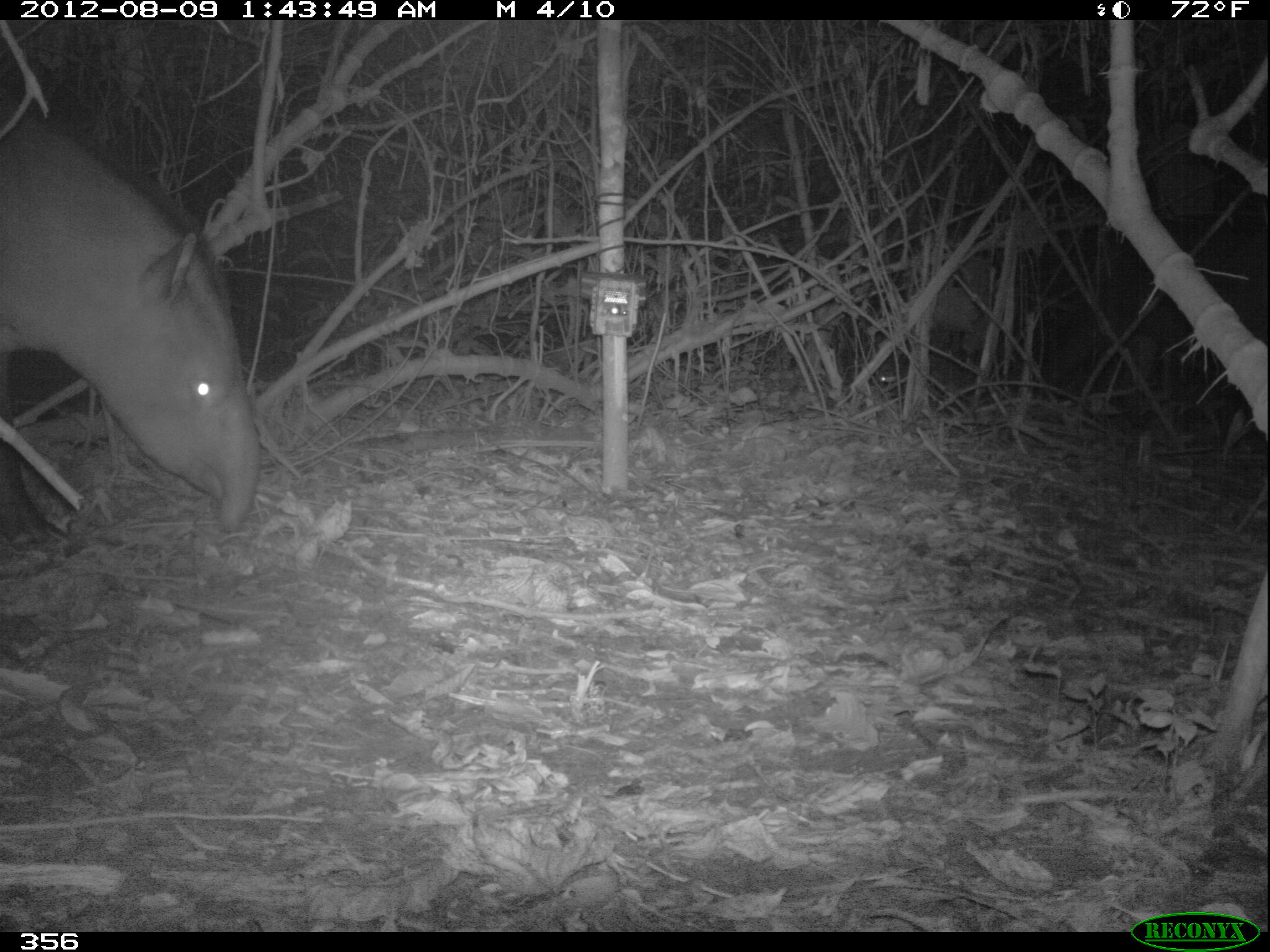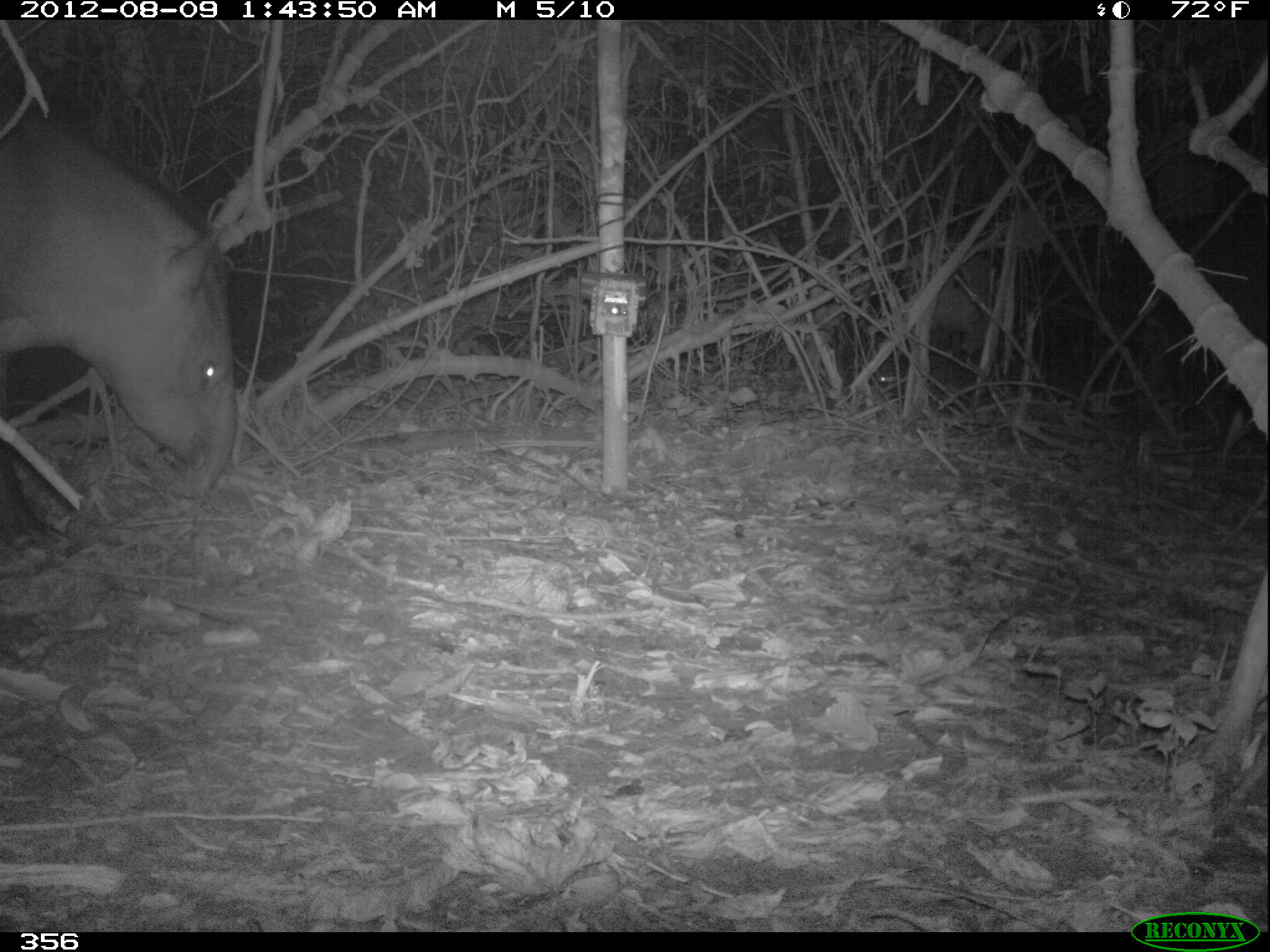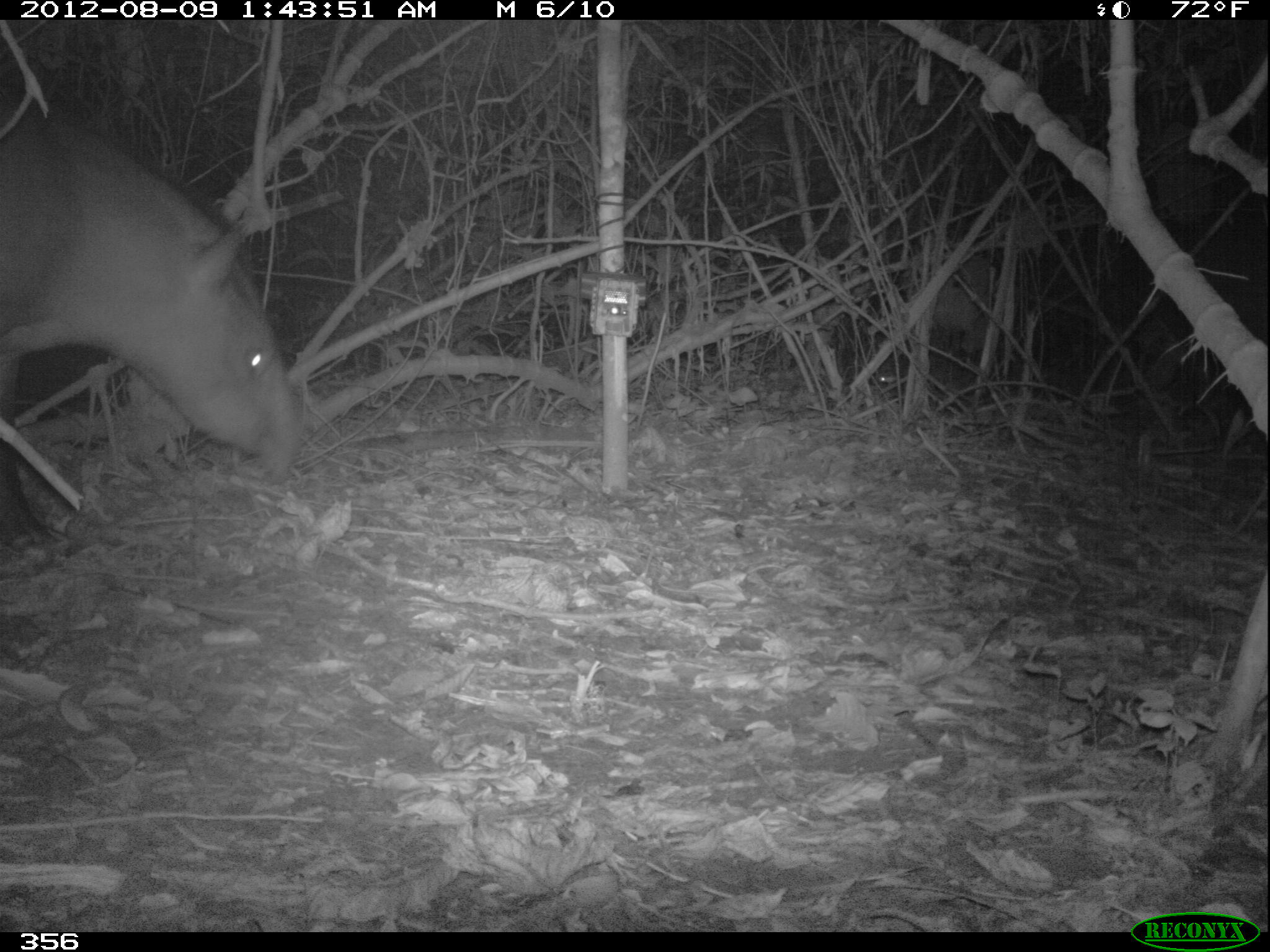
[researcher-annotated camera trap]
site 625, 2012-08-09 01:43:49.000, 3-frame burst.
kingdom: Animalia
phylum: Chordata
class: Mammalia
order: Perissodactyla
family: Tapiridae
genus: Tapirus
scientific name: Tapirus terrestris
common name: south american tapir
Tapirus terrestris (south american tapir).